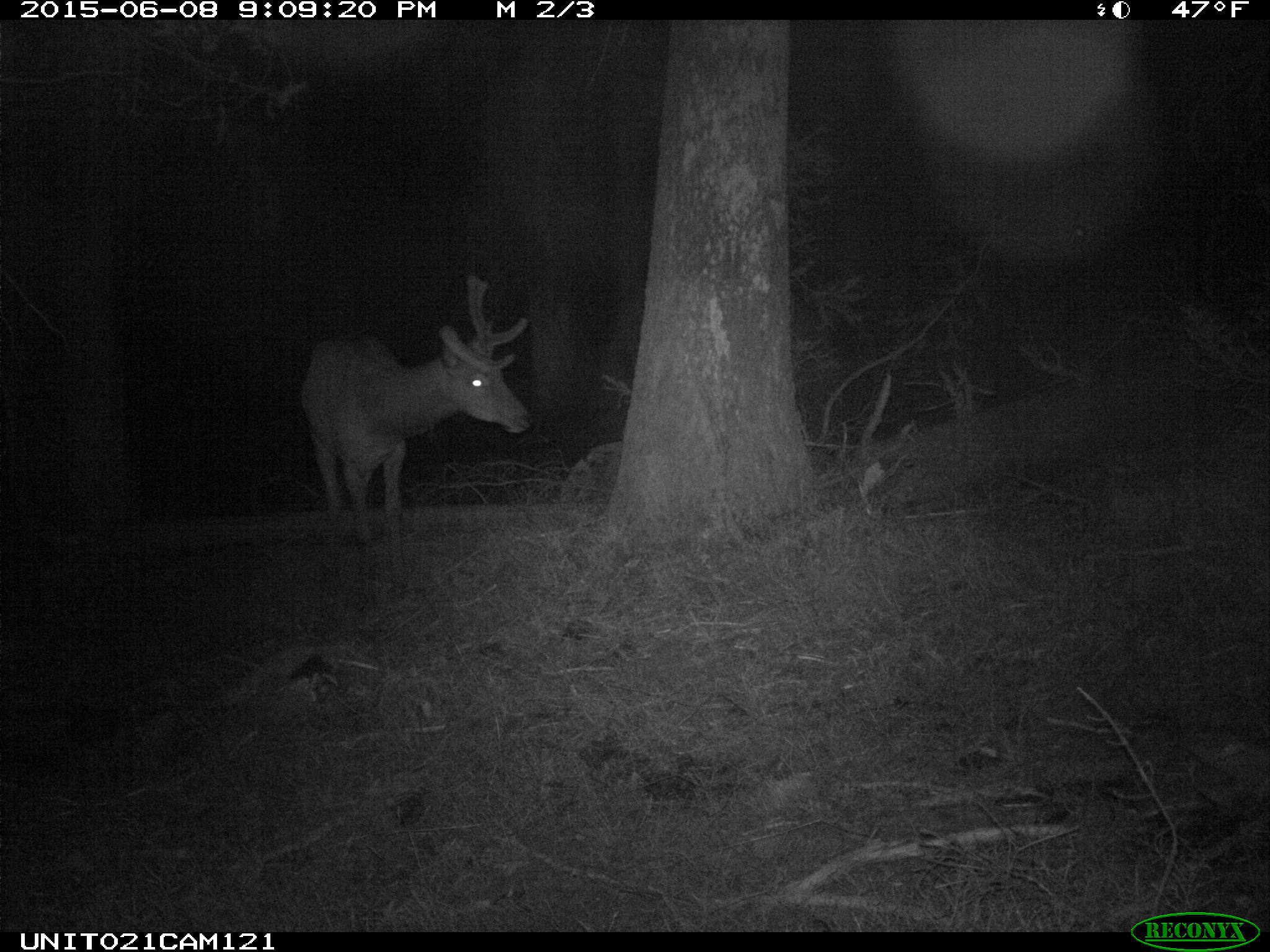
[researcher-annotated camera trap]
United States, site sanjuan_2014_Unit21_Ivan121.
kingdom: Animalia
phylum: Chordata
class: Mammalia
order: Artiodactyla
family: Cervidae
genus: Cervus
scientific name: Cervus elaphus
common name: red deer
Cervus elaphus (red deer).